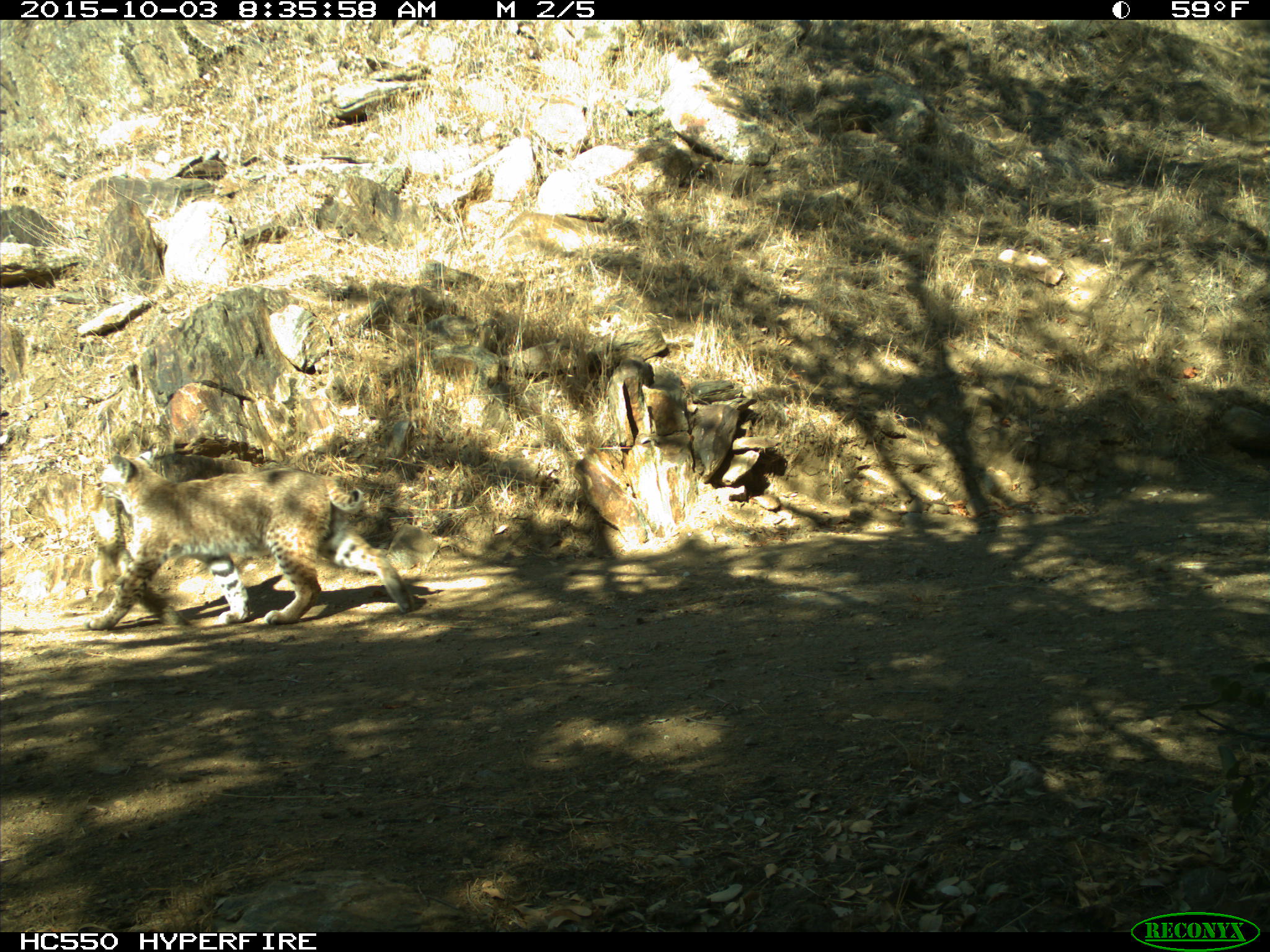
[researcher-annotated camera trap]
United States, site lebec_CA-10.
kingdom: Animalia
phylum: Chordata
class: Mammalia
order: Carnivora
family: Felidae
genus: Lynx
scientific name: Lynx rufus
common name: bobcat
Lynx rufus (bobcat).